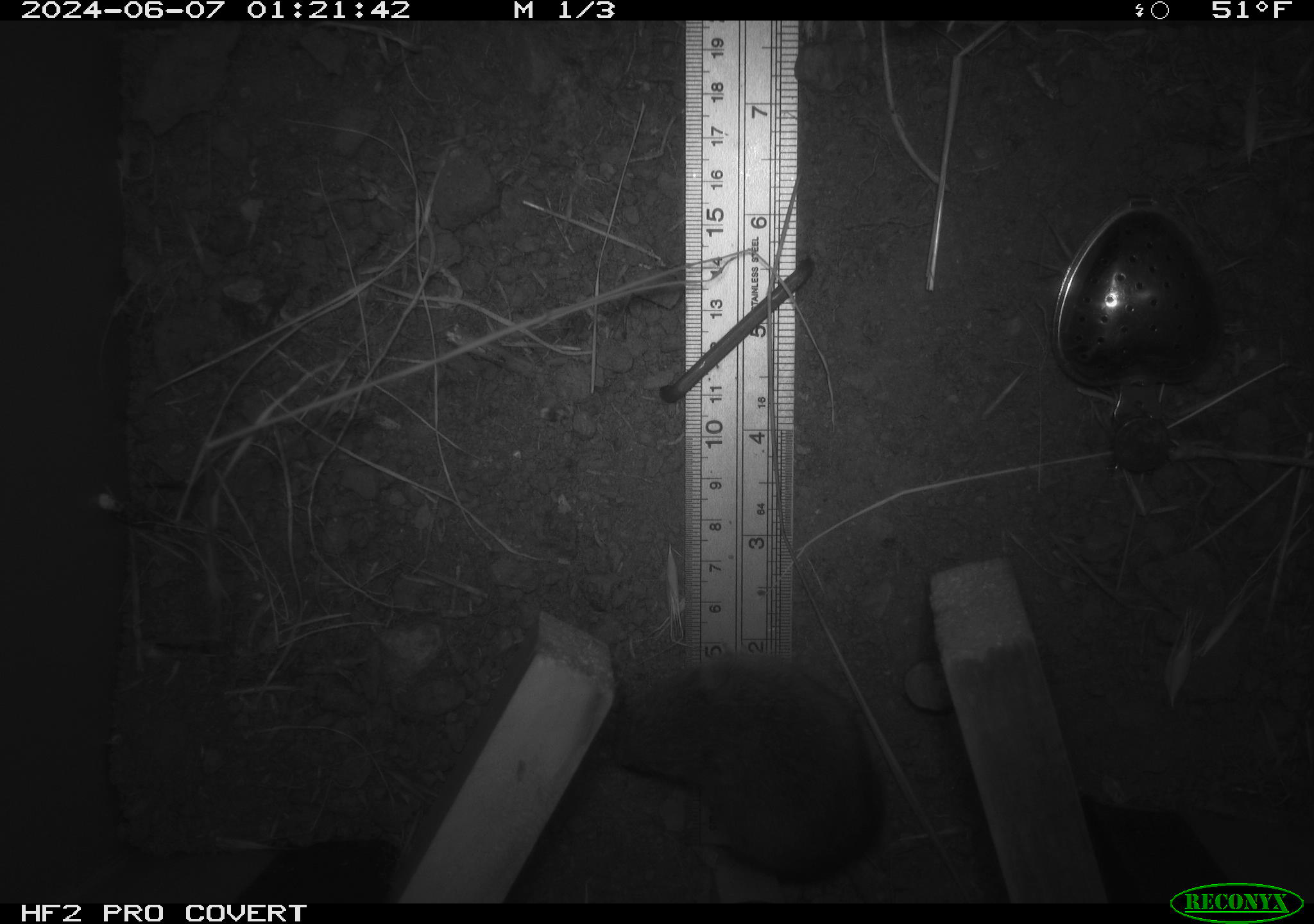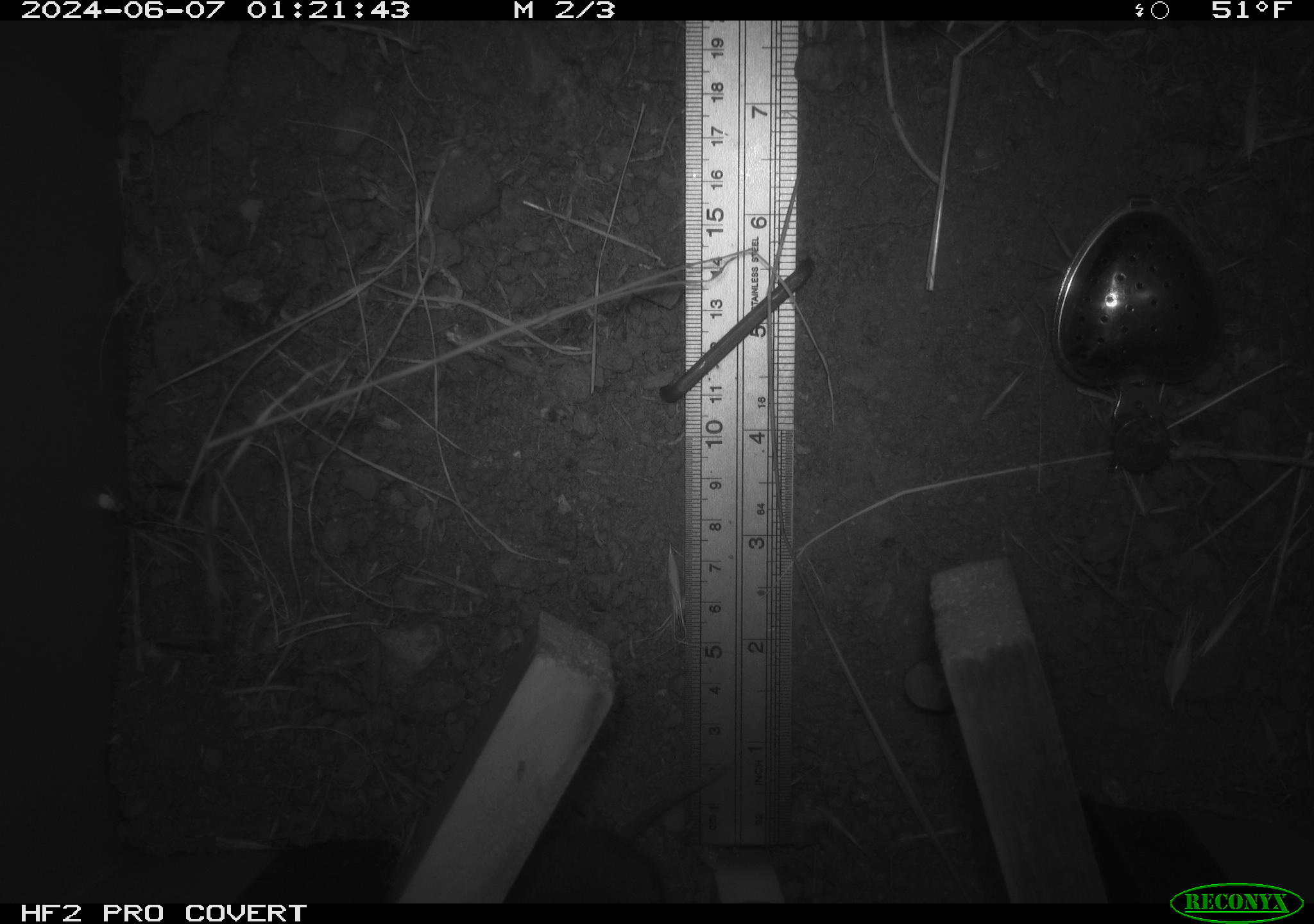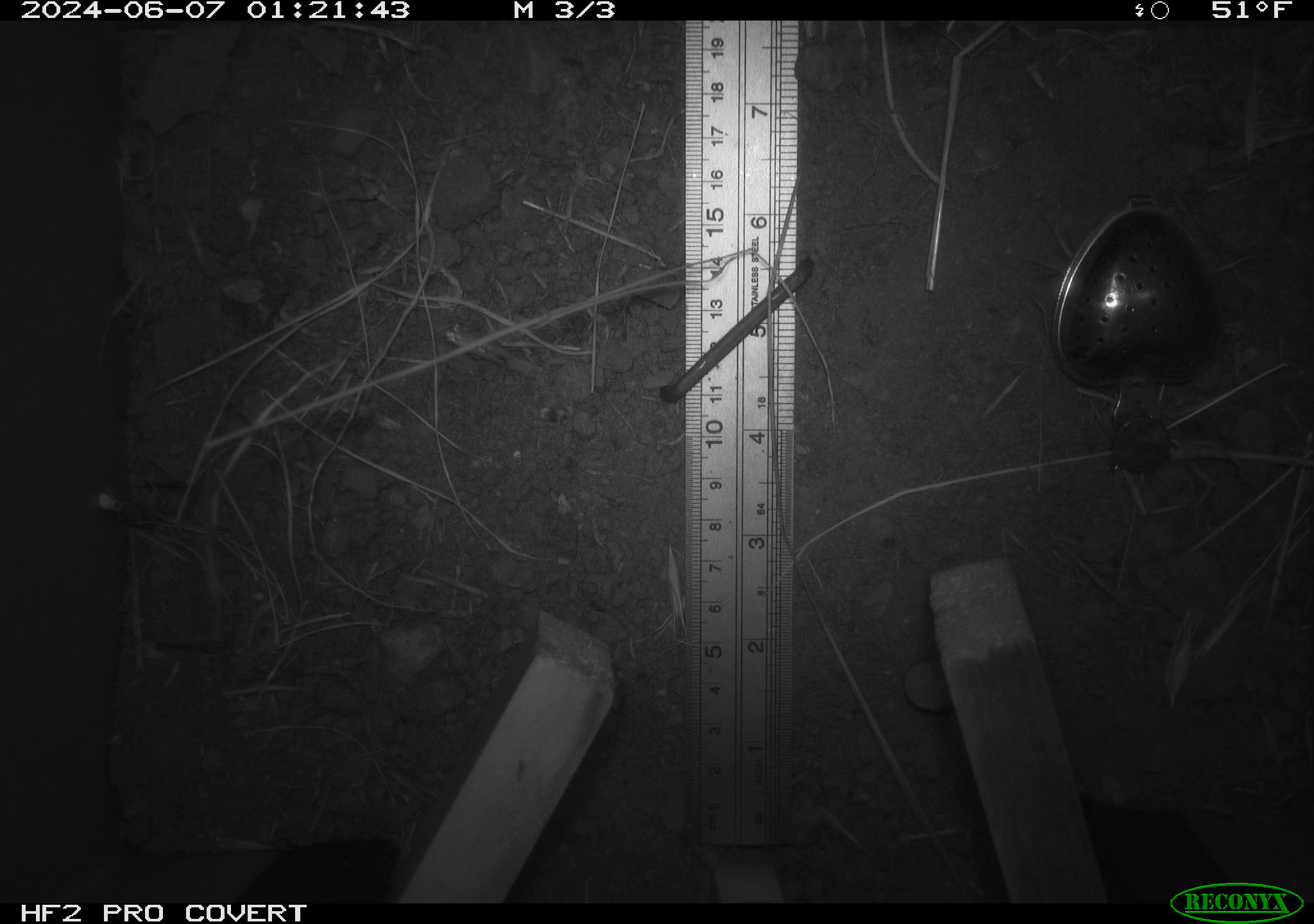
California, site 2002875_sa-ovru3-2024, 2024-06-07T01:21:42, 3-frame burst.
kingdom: Animalia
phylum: Chordata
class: Mammalia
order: Rodentia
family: Cricetidae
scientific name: Arvicolinae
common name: voles, lemmings, and muskrats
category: arvicolinae subfamily